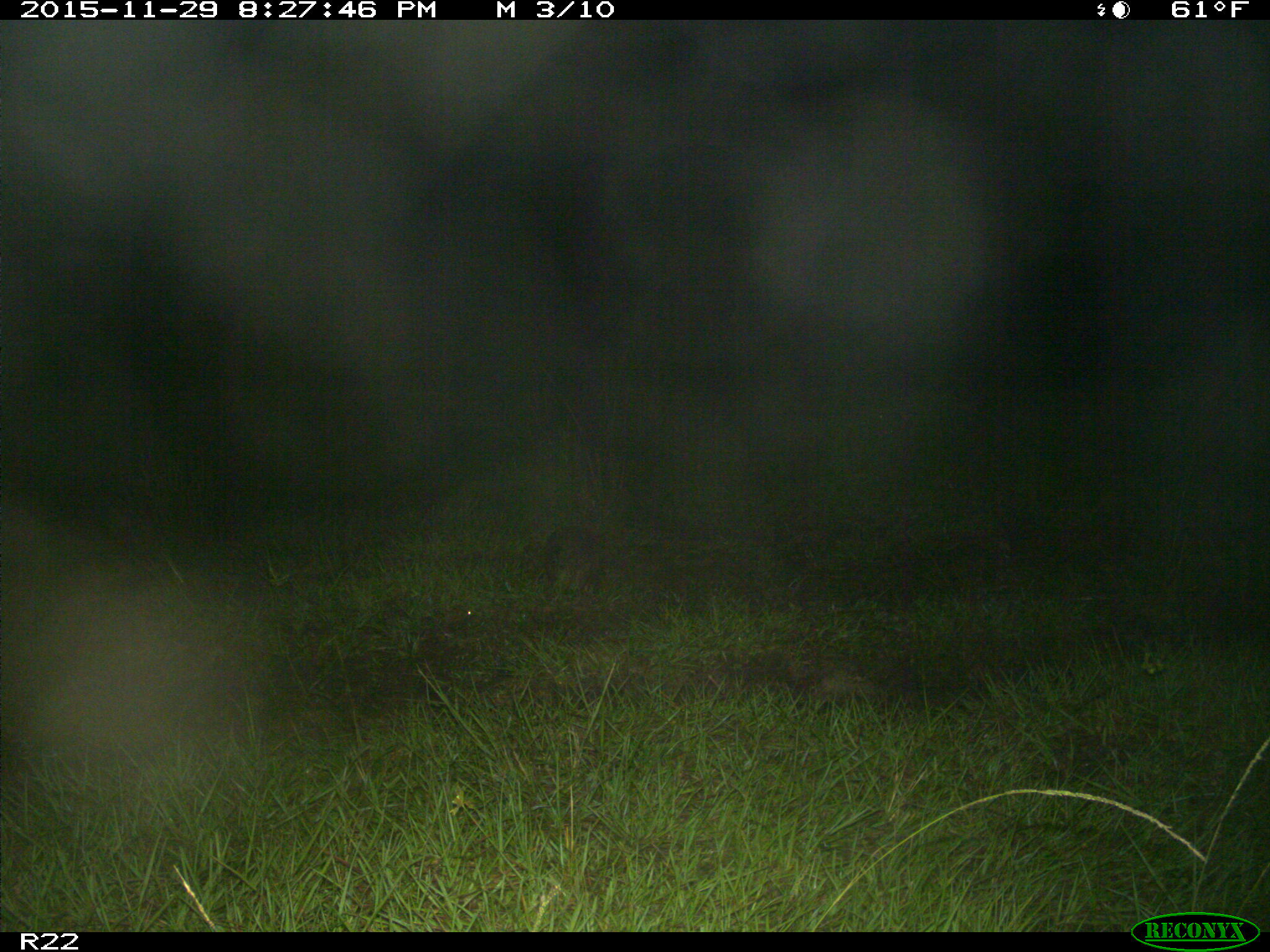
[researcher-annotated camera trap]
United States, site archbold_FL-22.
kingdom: Animalia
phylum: Chordata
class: Mammalia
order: Cingulata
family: Dasypodidae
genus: Dasypus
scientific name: Dasypus novemcinctus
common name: nine-banded armadillo